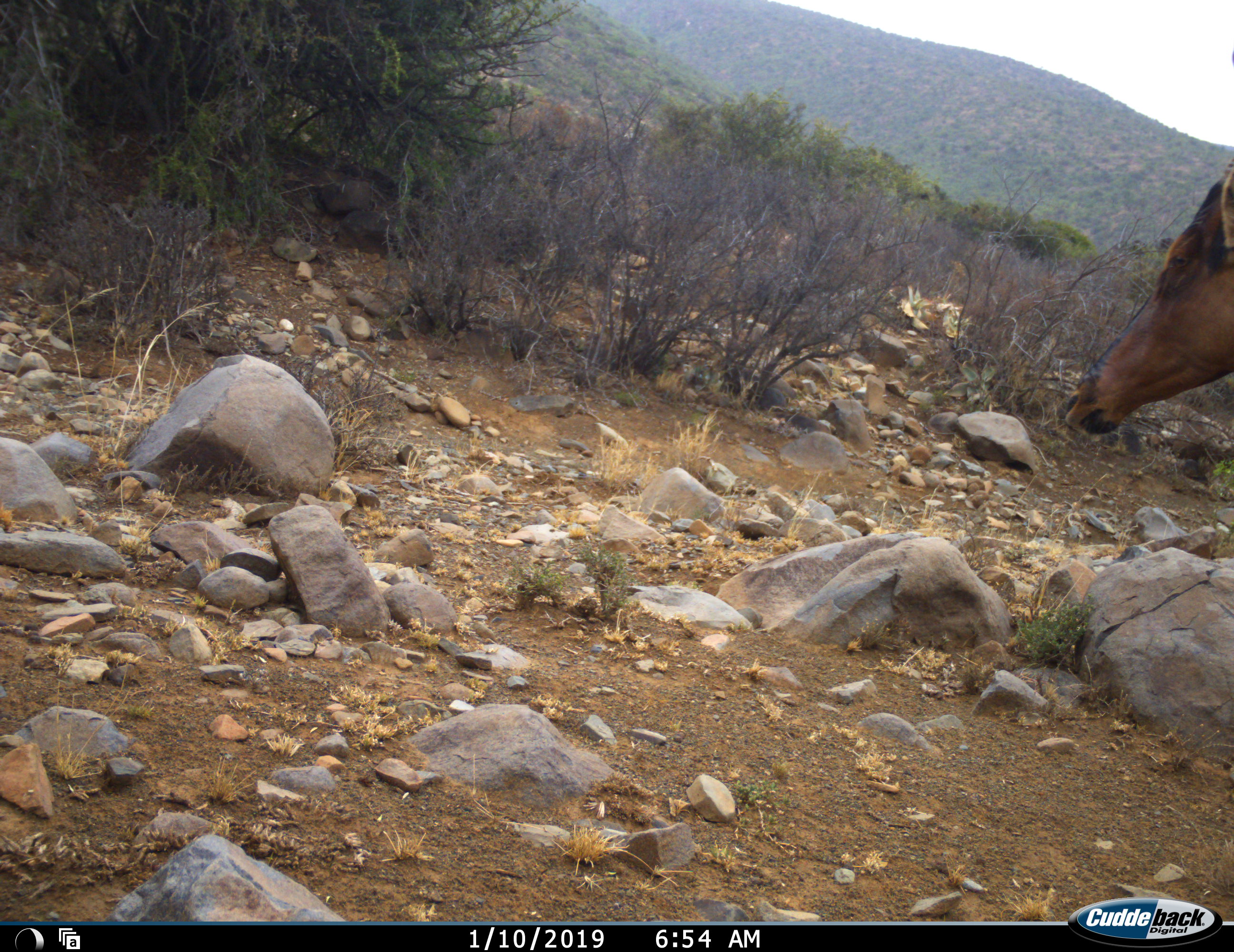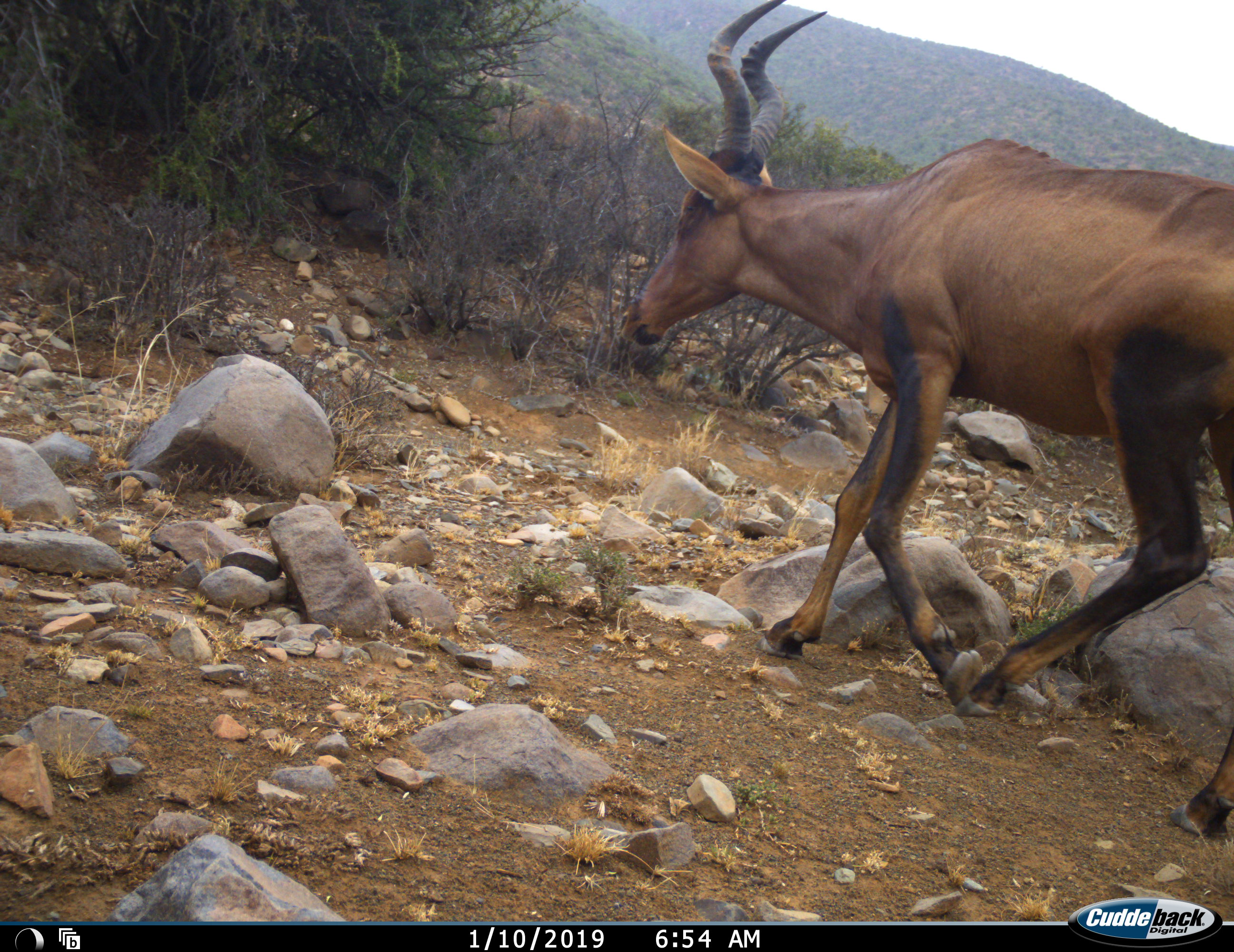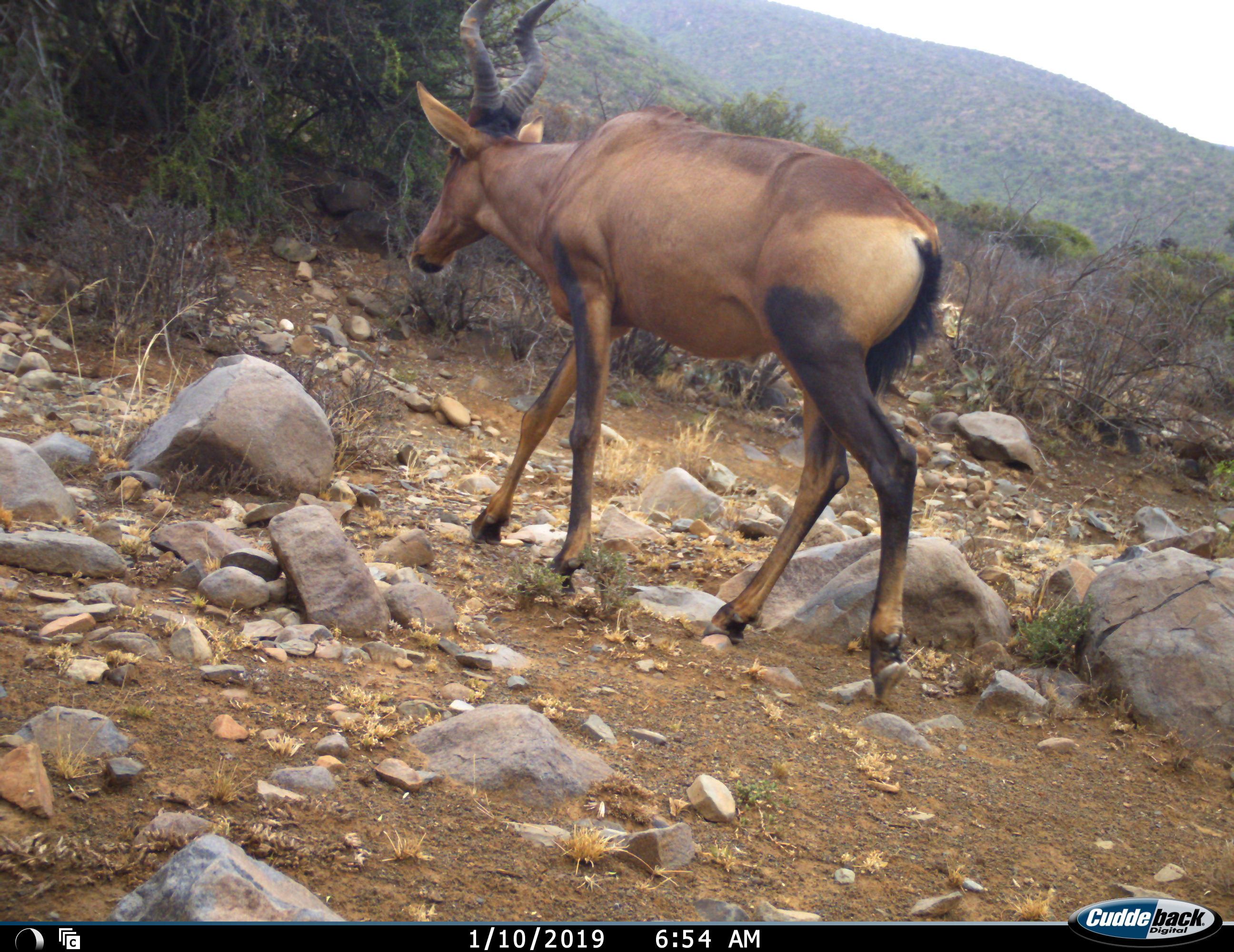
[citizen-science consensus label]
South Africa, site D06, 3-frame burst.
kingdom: Animalia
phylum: Chordata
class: Mammalia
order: Artiodactyla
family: Bovidae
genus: Alcelaphus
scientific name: Alcelaphus buselaphus caama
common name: red hartebeest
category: hartebeestred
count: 1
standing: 0%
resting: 0%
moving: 100%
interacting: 0%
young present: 11%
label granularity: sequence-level